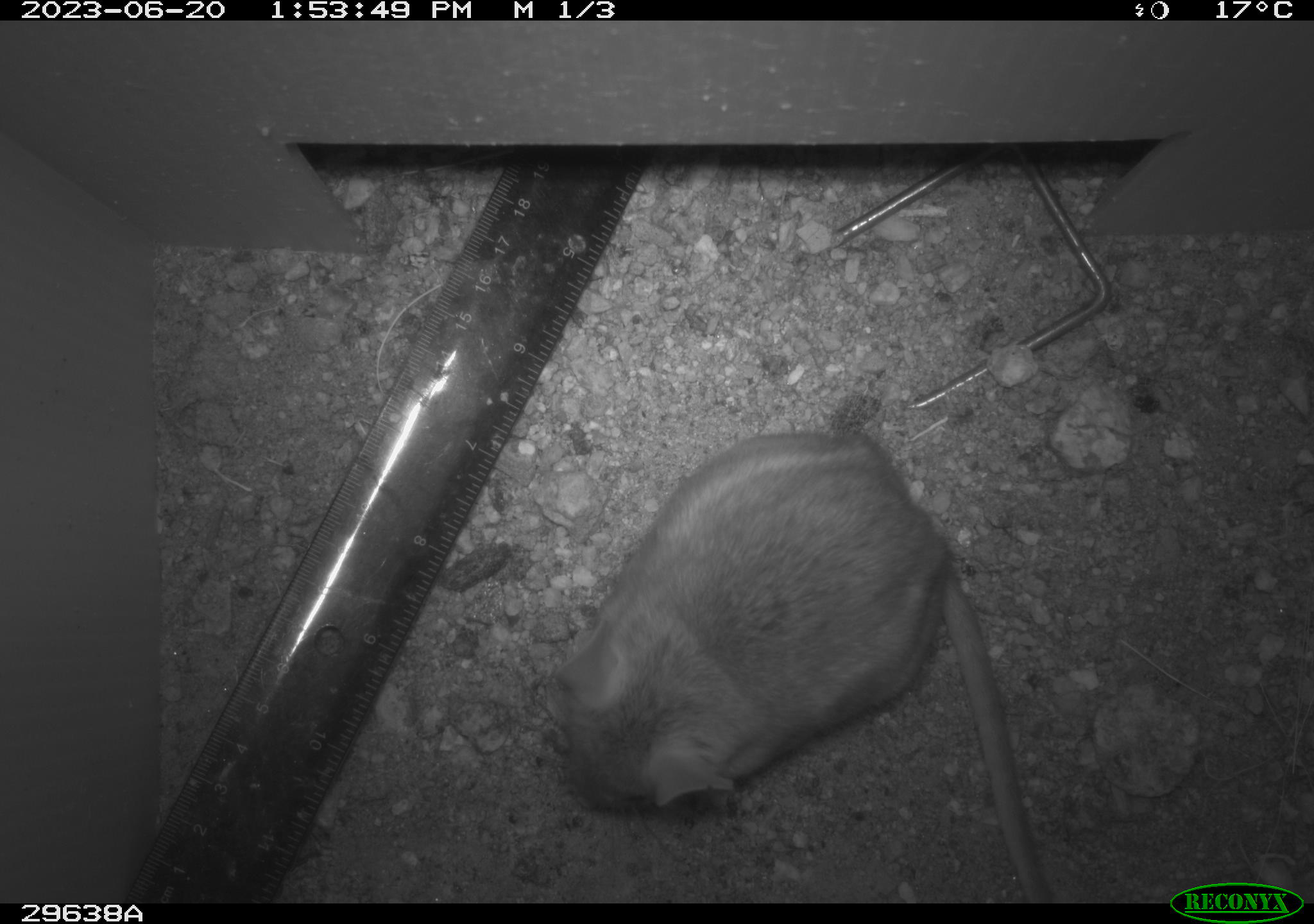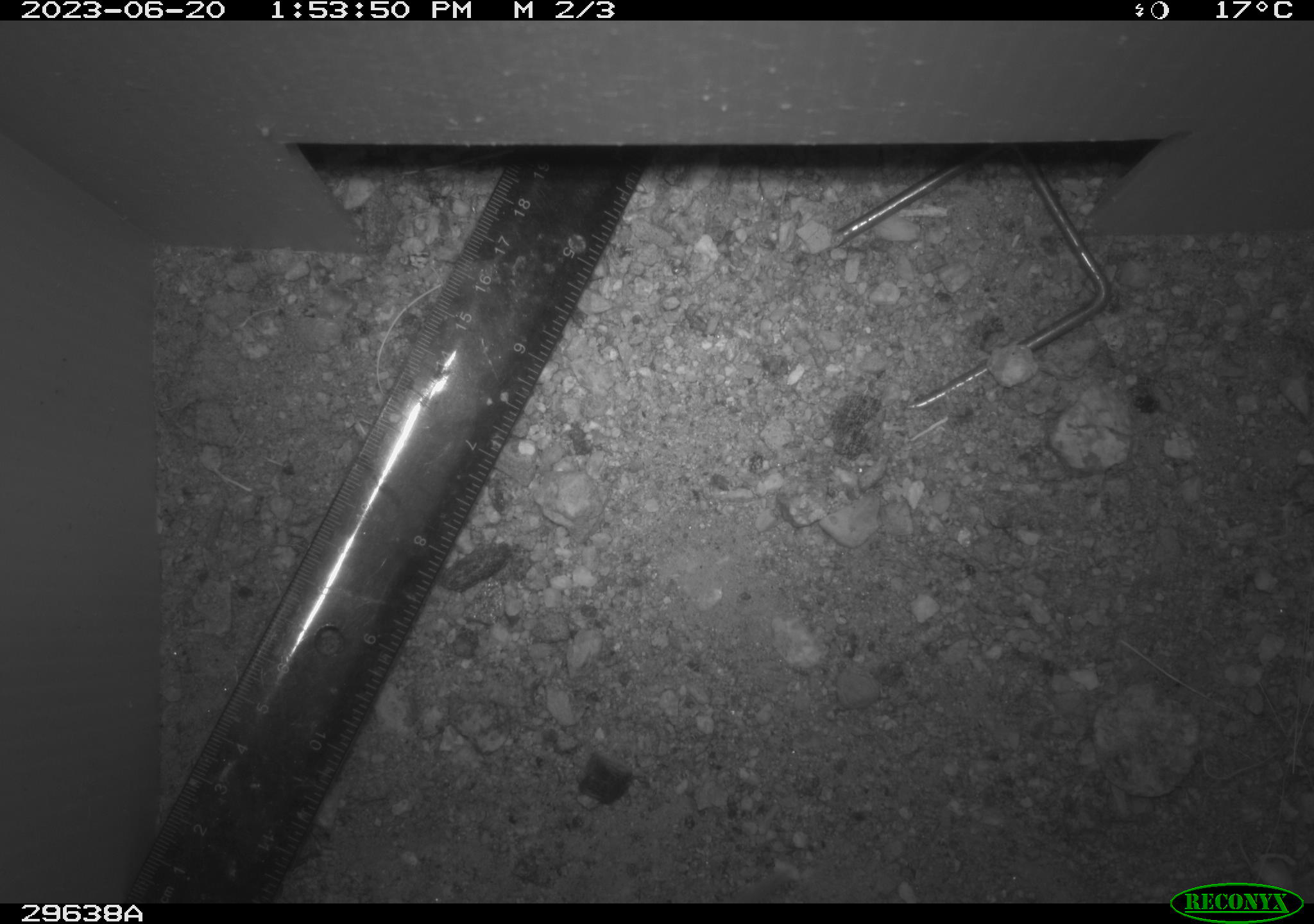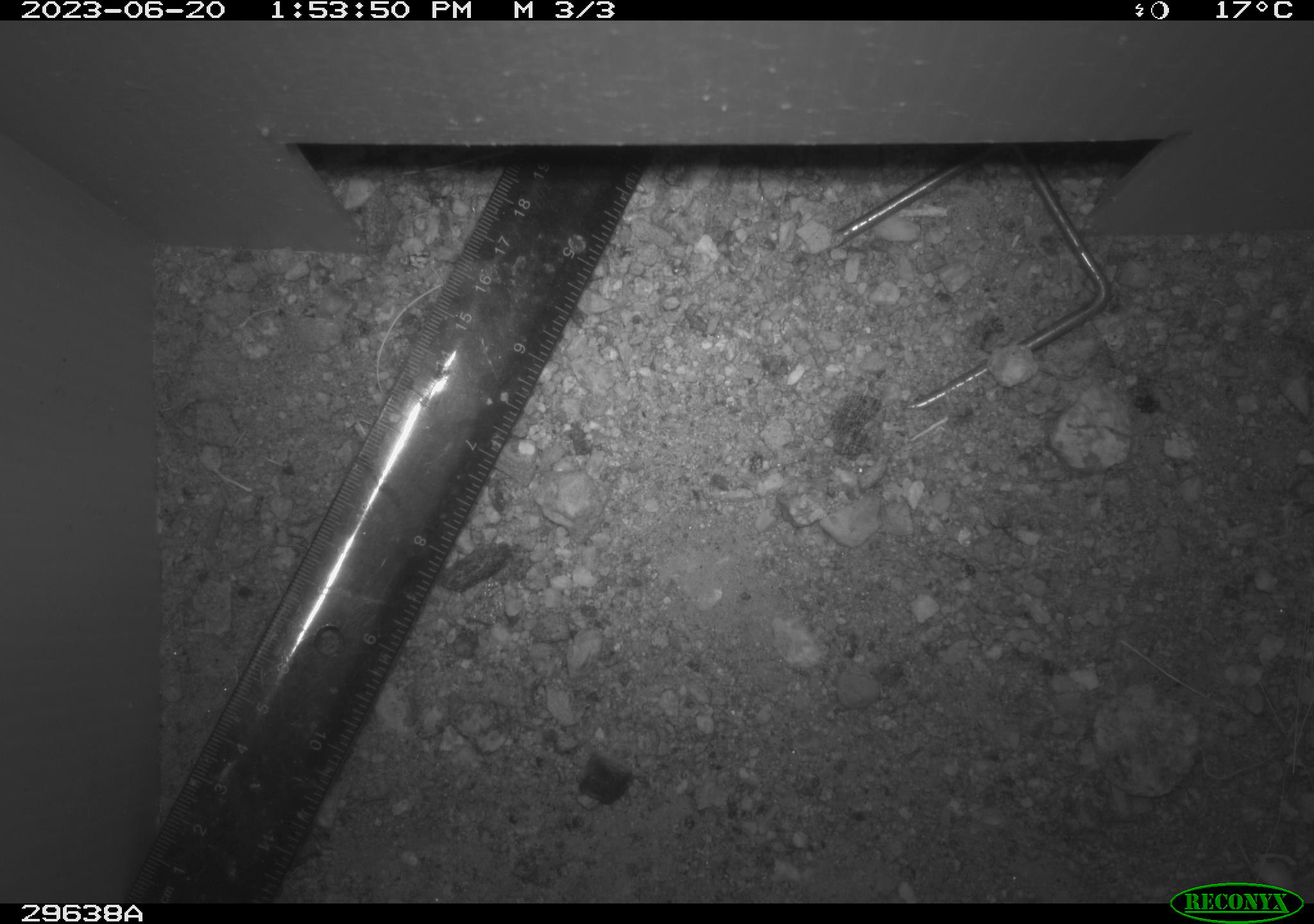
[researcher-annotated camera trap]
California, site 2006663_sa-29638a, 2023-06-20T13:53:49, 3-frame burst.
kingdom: Animalia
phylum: Chordata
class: Mammalia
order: Rodentia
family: Cricetidae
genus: Neotoma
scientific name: Neotoma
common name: pack rat or woodrat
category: neotoma species